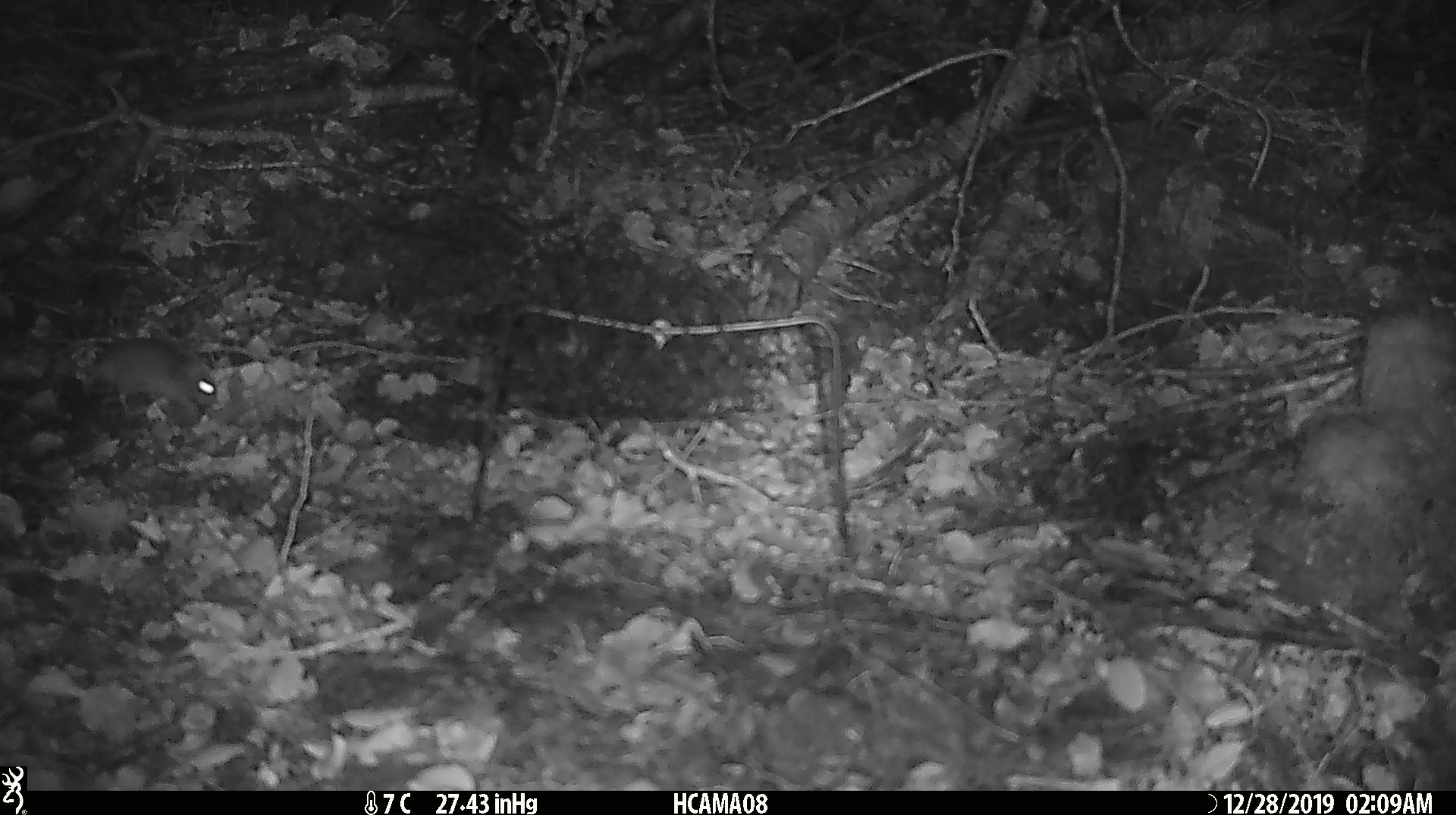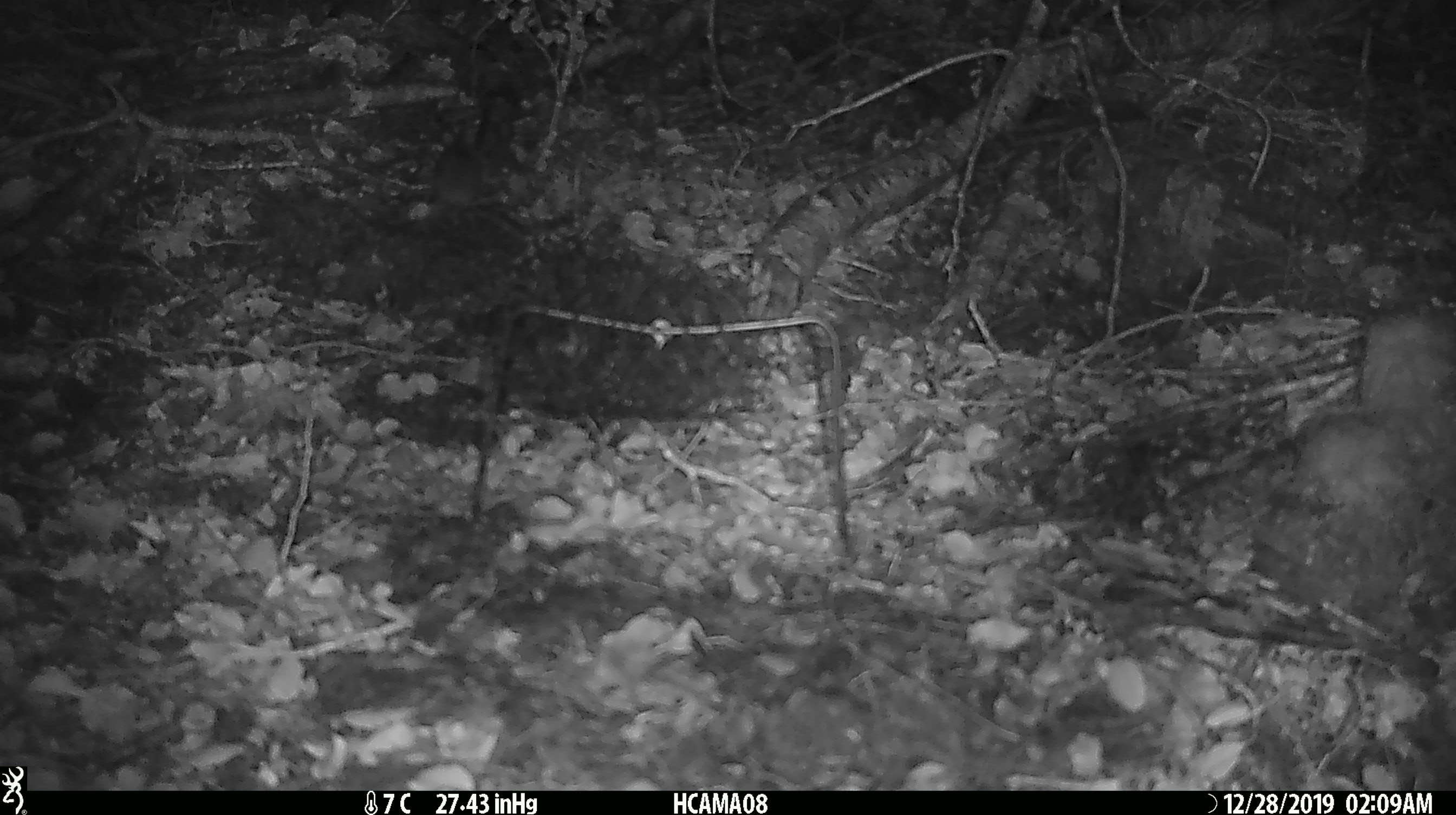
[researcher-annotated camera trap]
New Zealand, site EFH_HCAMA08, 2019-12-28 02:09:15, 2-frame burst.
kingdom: Animalia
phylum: Chordata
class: Mammalia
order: Rodentia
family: Muridae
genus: Mus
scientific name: Mus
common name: mouse